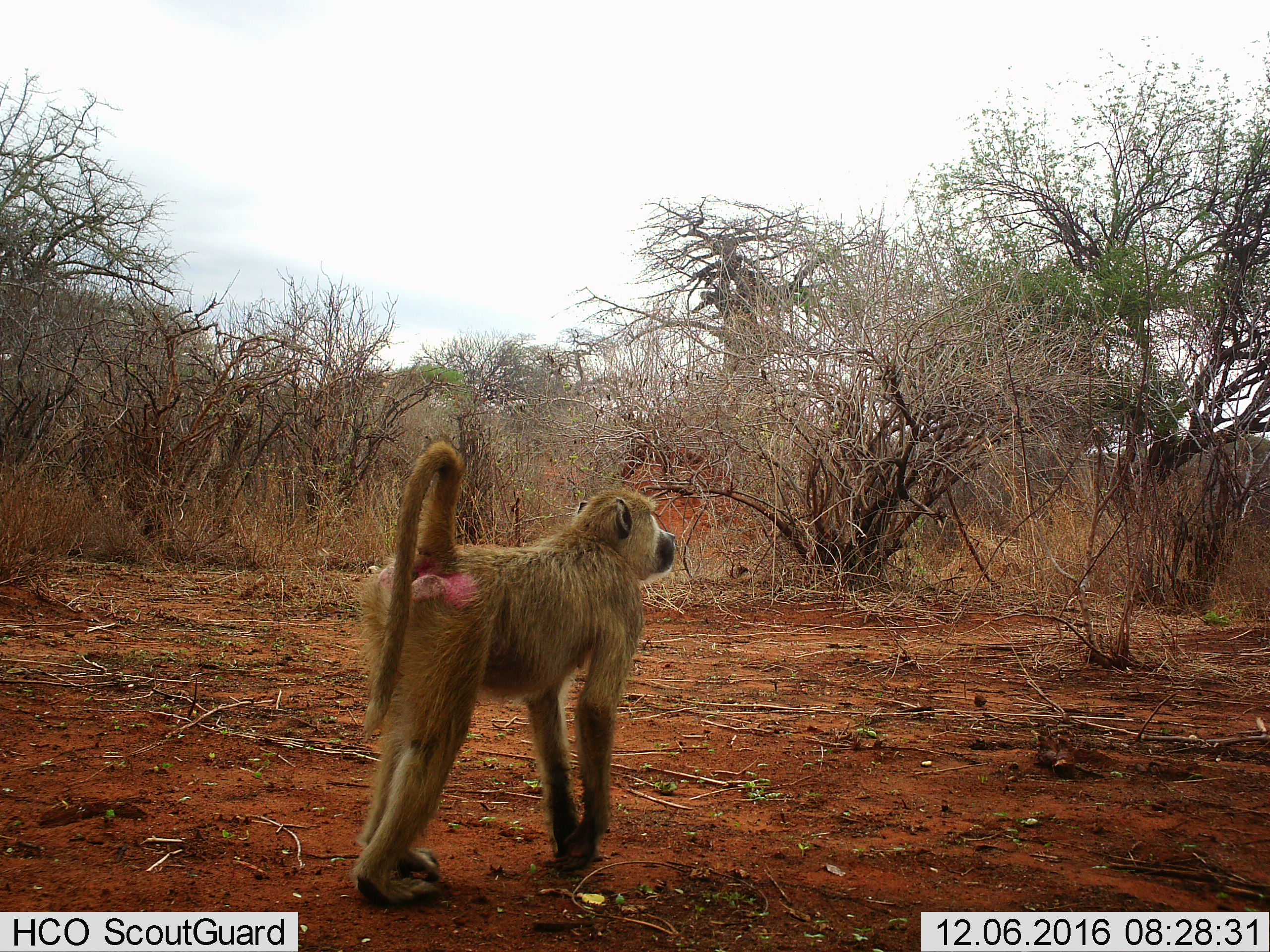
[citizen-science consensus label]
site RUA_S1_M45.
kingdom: Animalia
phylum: Chordata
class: Mammalia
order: Primates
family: Cercopithecidae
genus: Papio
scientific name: Papio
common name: baboon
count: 1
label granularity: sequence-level